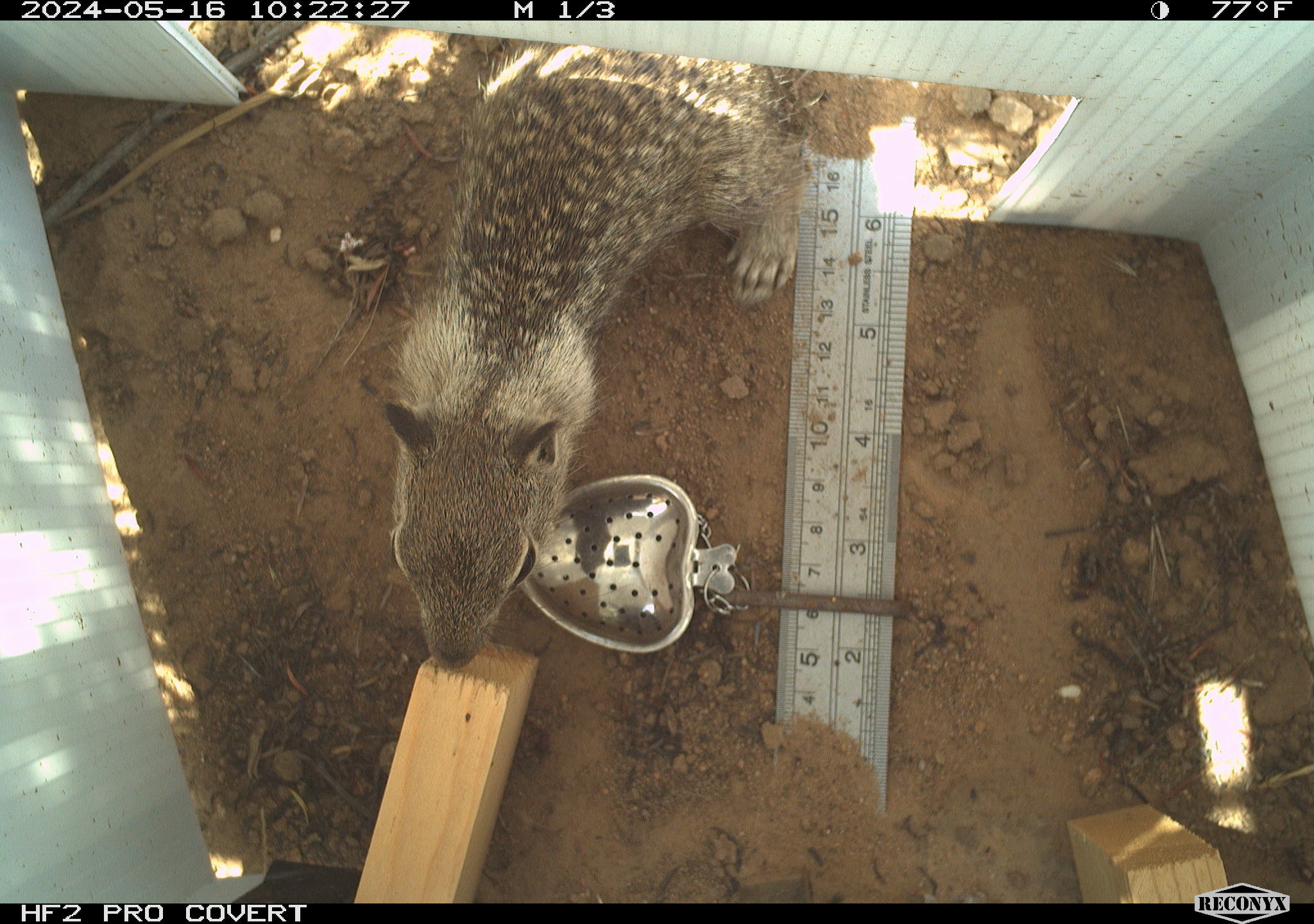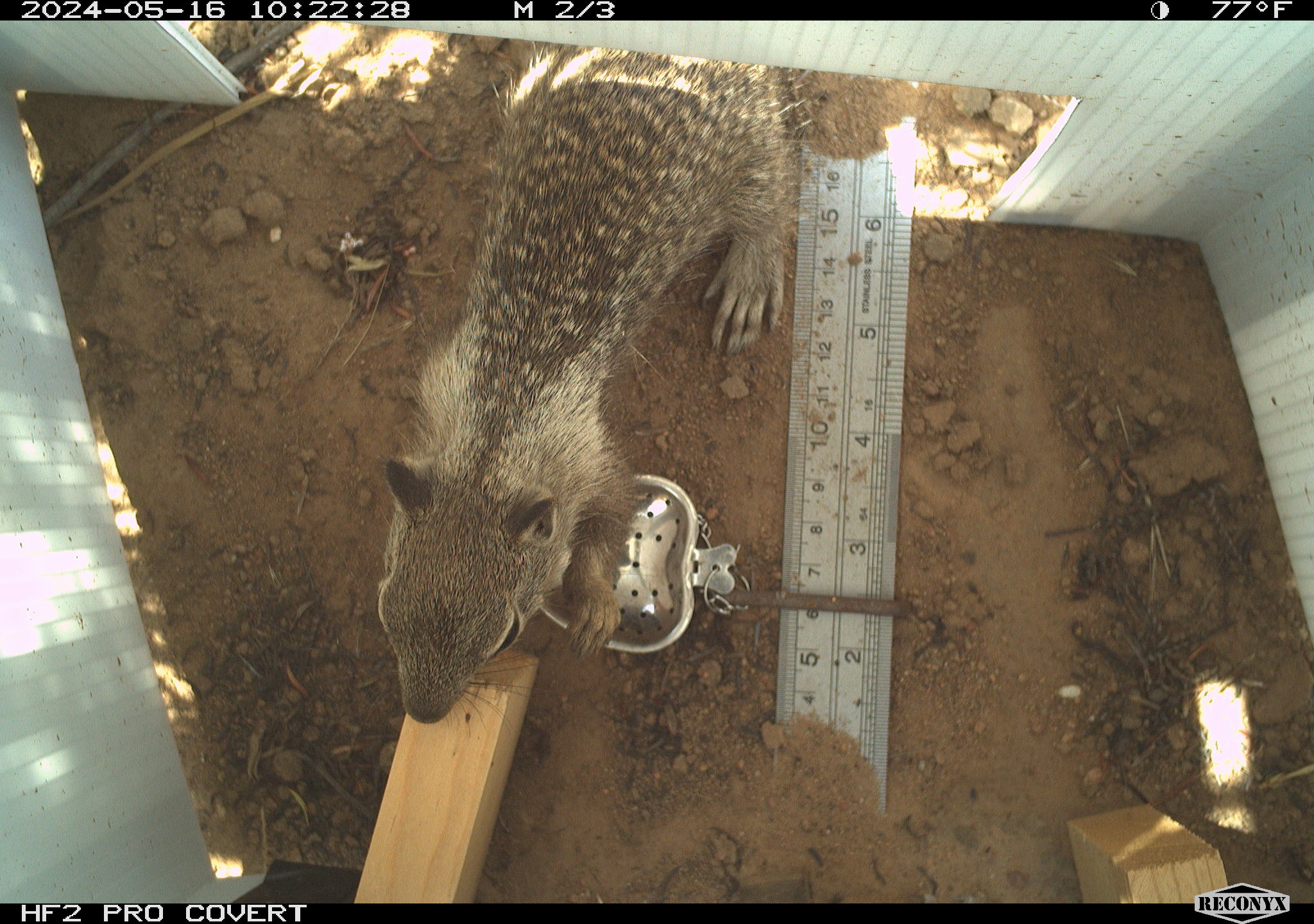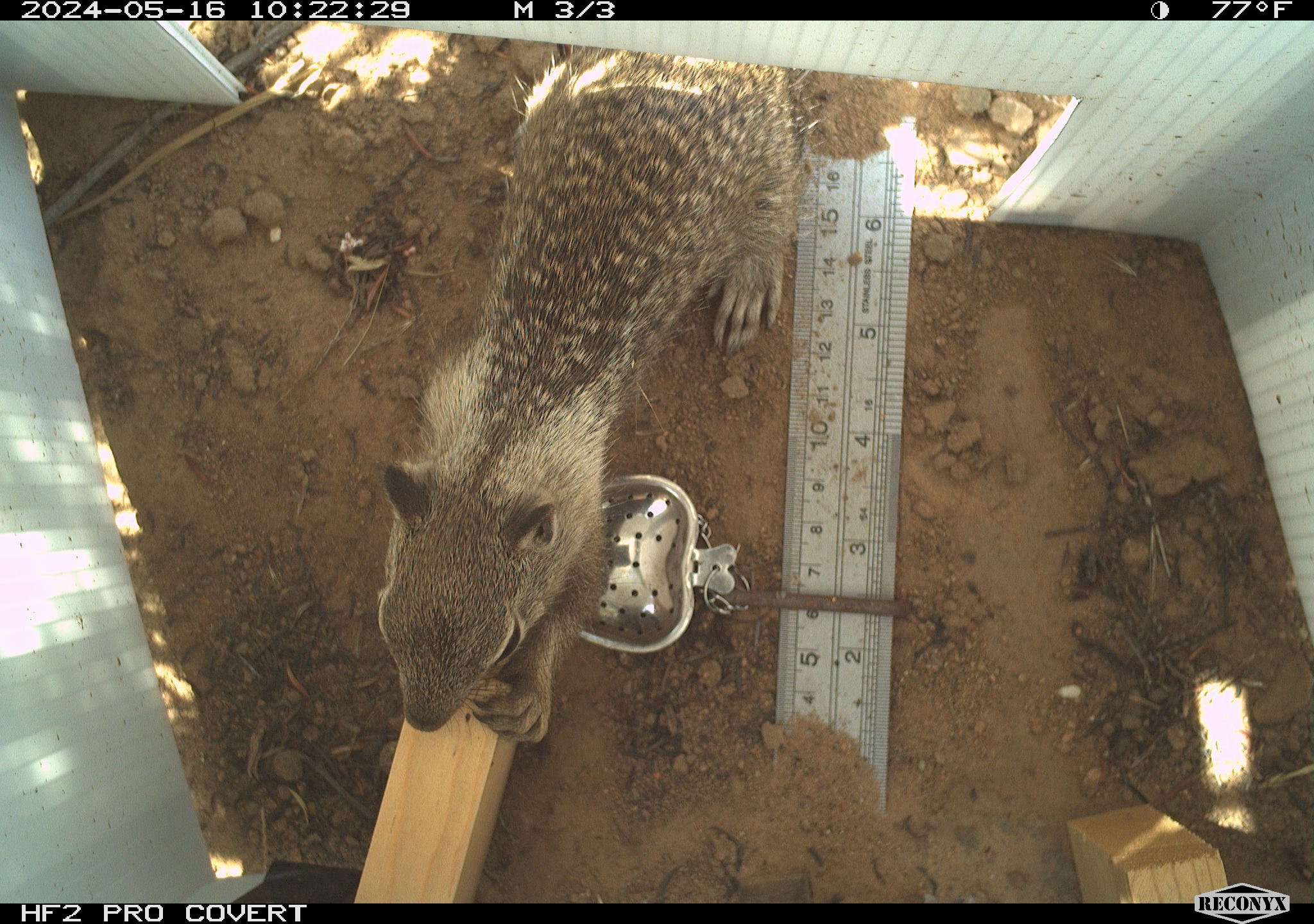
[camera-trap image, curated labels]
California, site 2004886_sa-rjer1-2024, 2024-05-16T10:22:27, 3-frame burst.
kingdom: Animalia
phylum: Chordata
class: Mammalia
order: Rodentia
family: Sciuridae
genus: Otospermophilus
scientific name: Otospermophilus beecheyi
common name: california ground squirrel